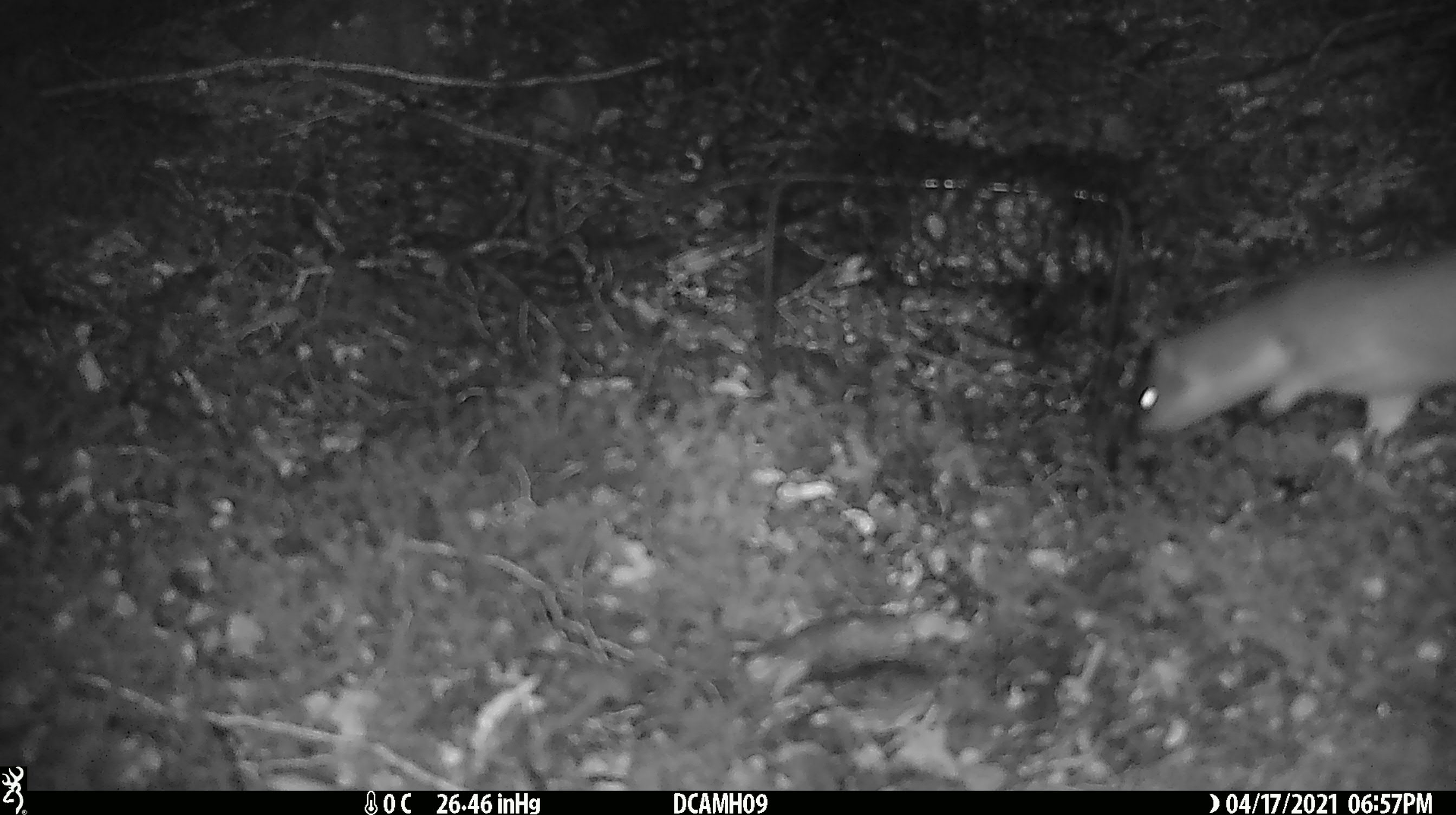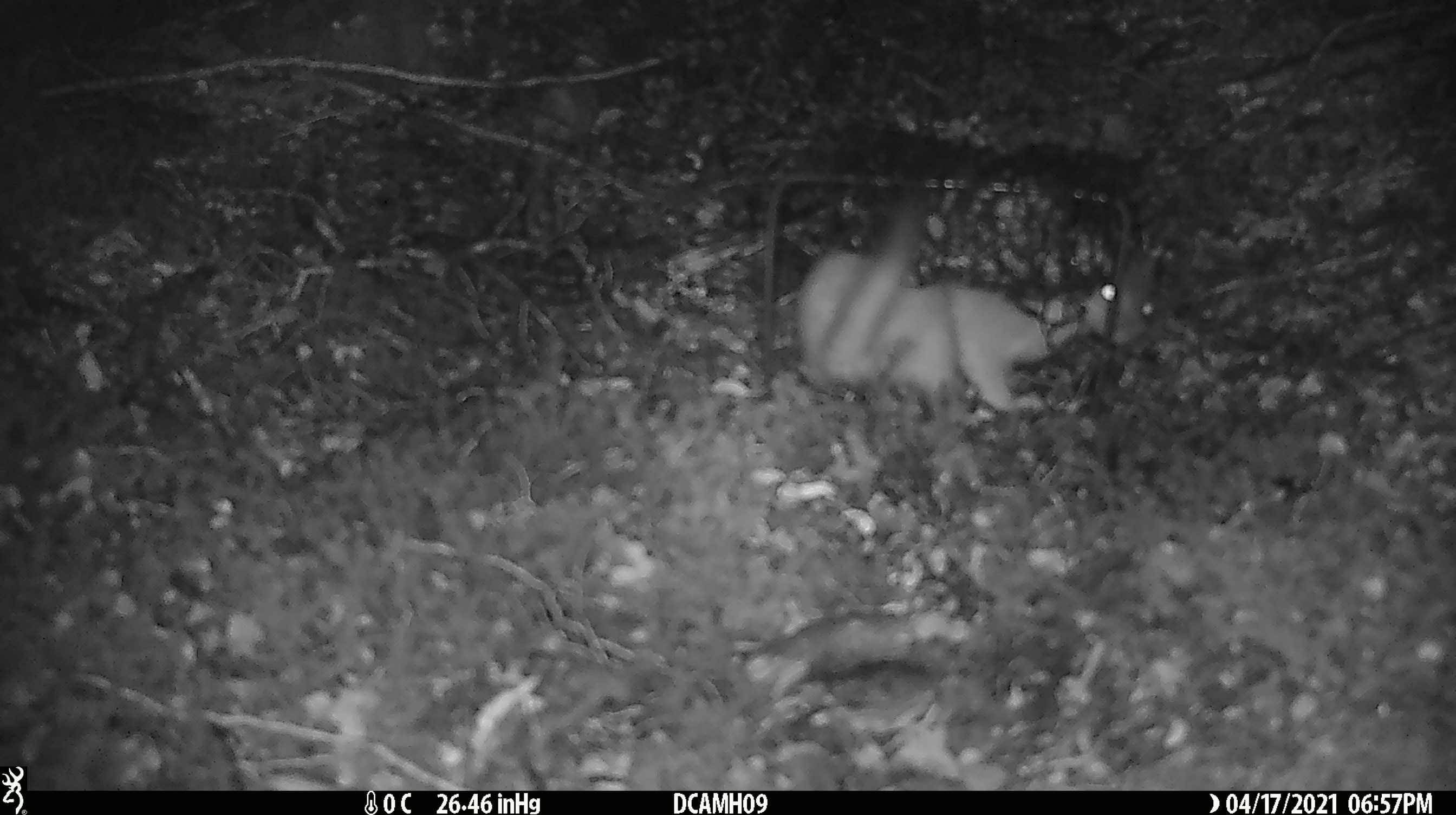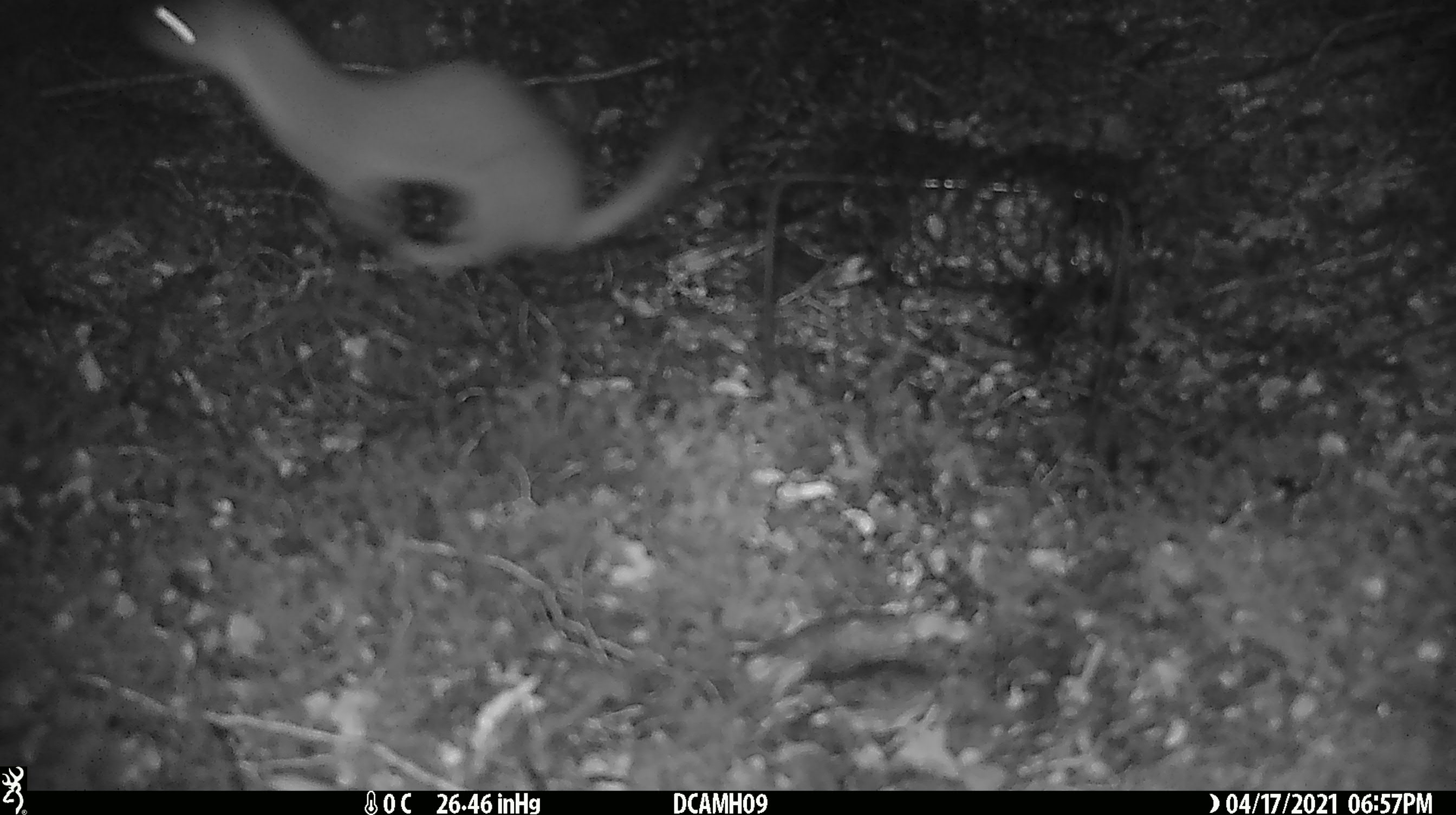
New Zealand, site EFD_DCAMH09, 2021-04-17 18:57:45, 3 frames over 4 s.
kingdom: Animalia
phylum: Chordata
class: Mammalia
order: Carnivora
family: Mustelidae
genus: Mustela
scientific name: Mustela erminea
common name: stoat